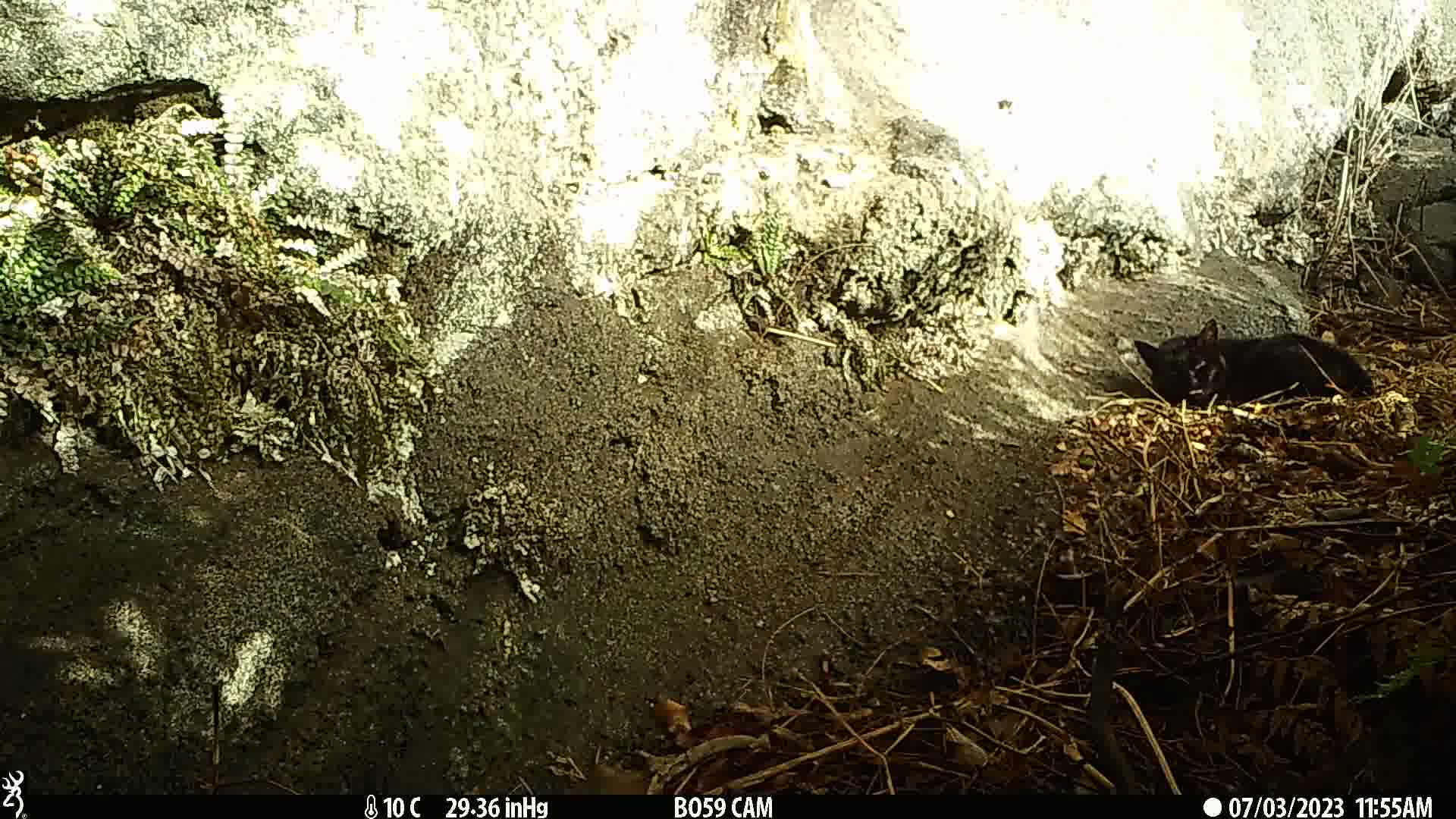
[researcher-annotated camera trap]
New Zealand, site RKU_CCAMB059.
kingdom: Animalia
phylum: Chordata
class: Mammalia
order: Carnivora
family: Felidae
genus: Felis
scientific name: Felis catus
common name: domestic cat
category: cat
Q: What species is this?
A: Cat (domestic cat) (Felis catus).